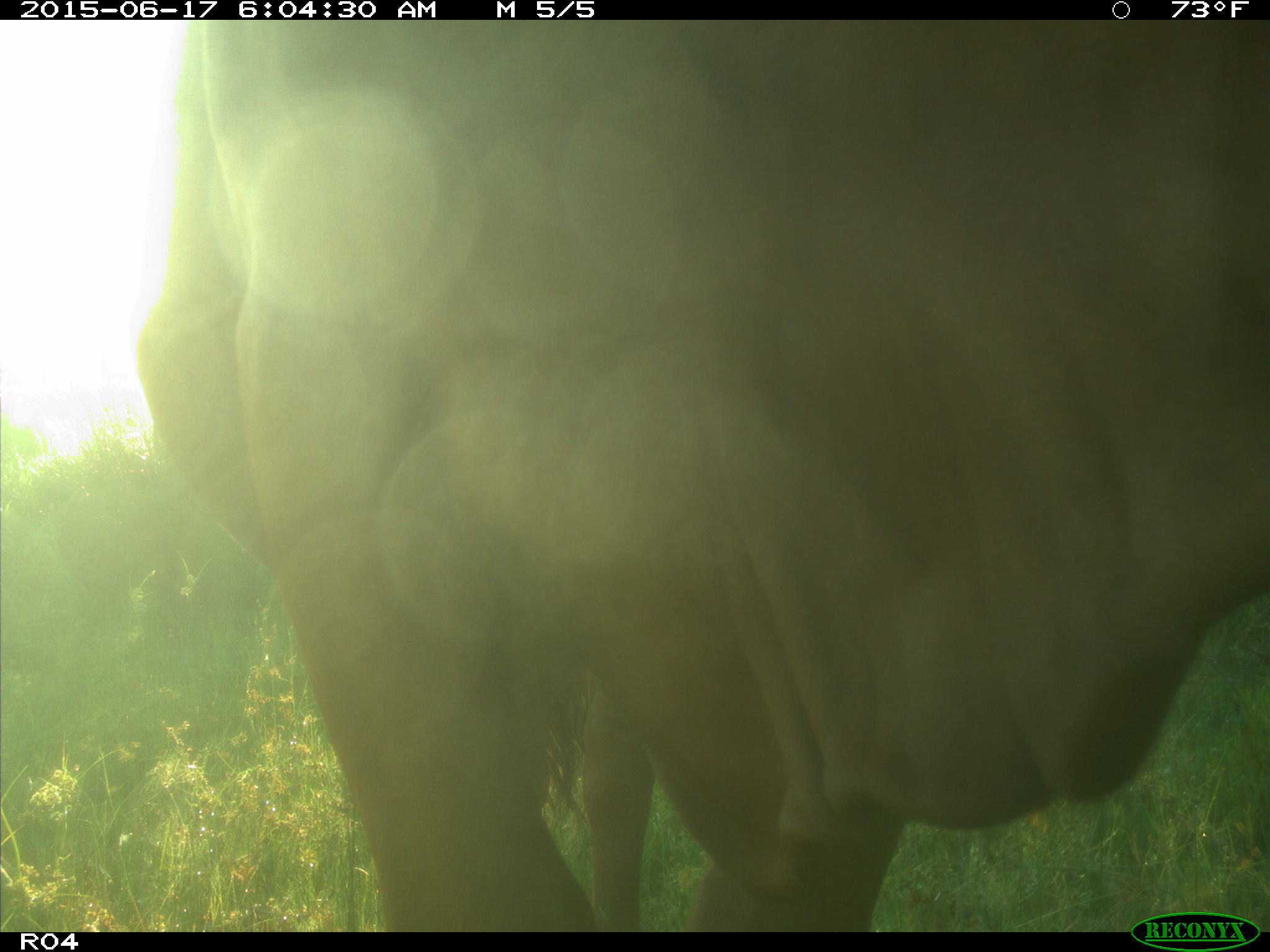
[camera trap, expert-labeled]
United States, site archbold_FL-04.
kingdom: Animalia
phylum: Chordata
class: Mammalia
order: Artiodactyla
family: Bovidae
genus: Bos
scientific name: Bos taurus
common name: domestic cow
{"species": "Bos taurus (domestic cow)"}